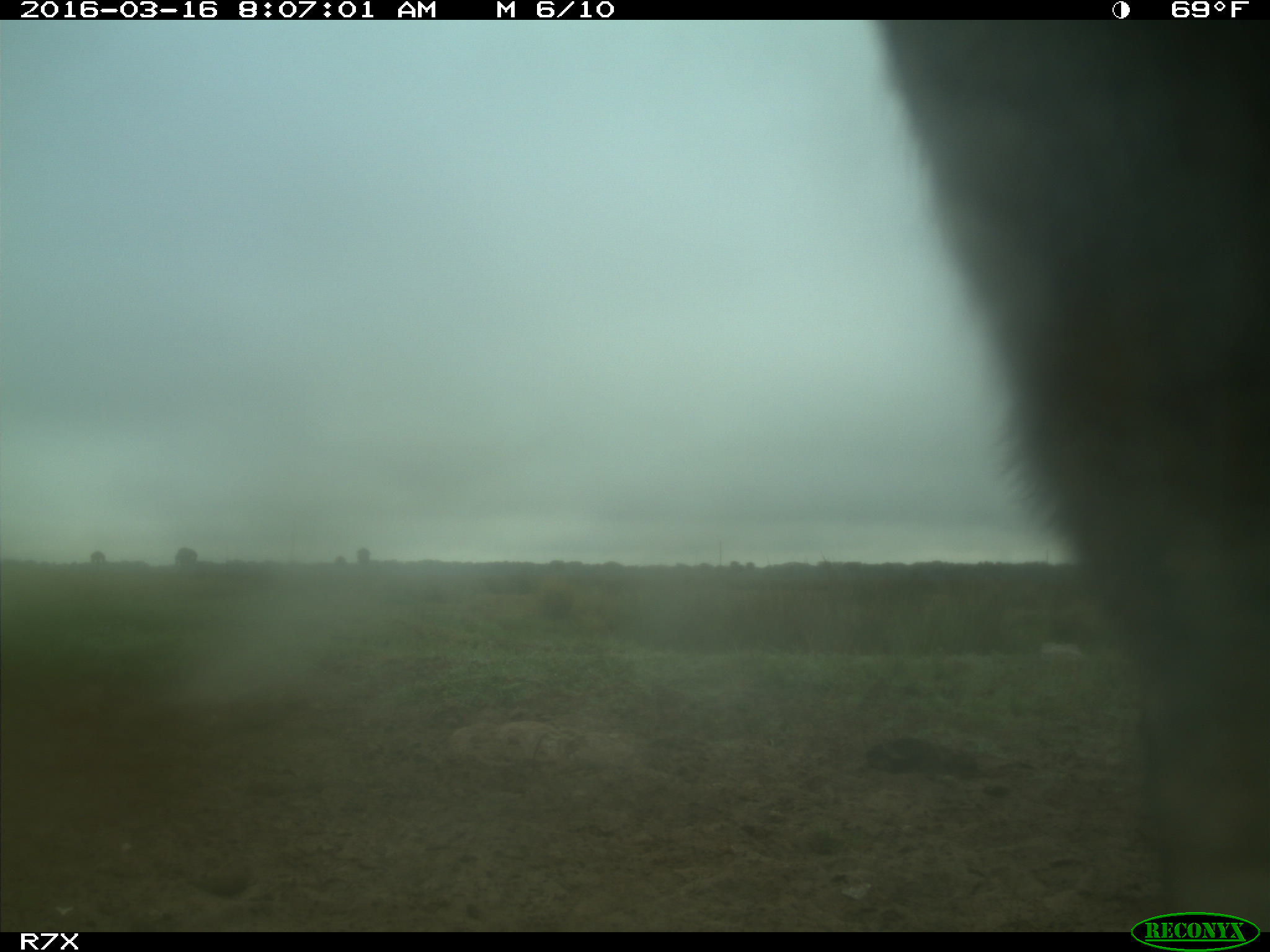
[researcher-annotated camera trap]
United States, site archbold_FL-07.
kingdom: Animalia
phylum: Chordata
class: Mammalia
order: Artiodactyla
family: Bovidae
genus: Bos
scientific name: Bos taurus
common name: domestic cow